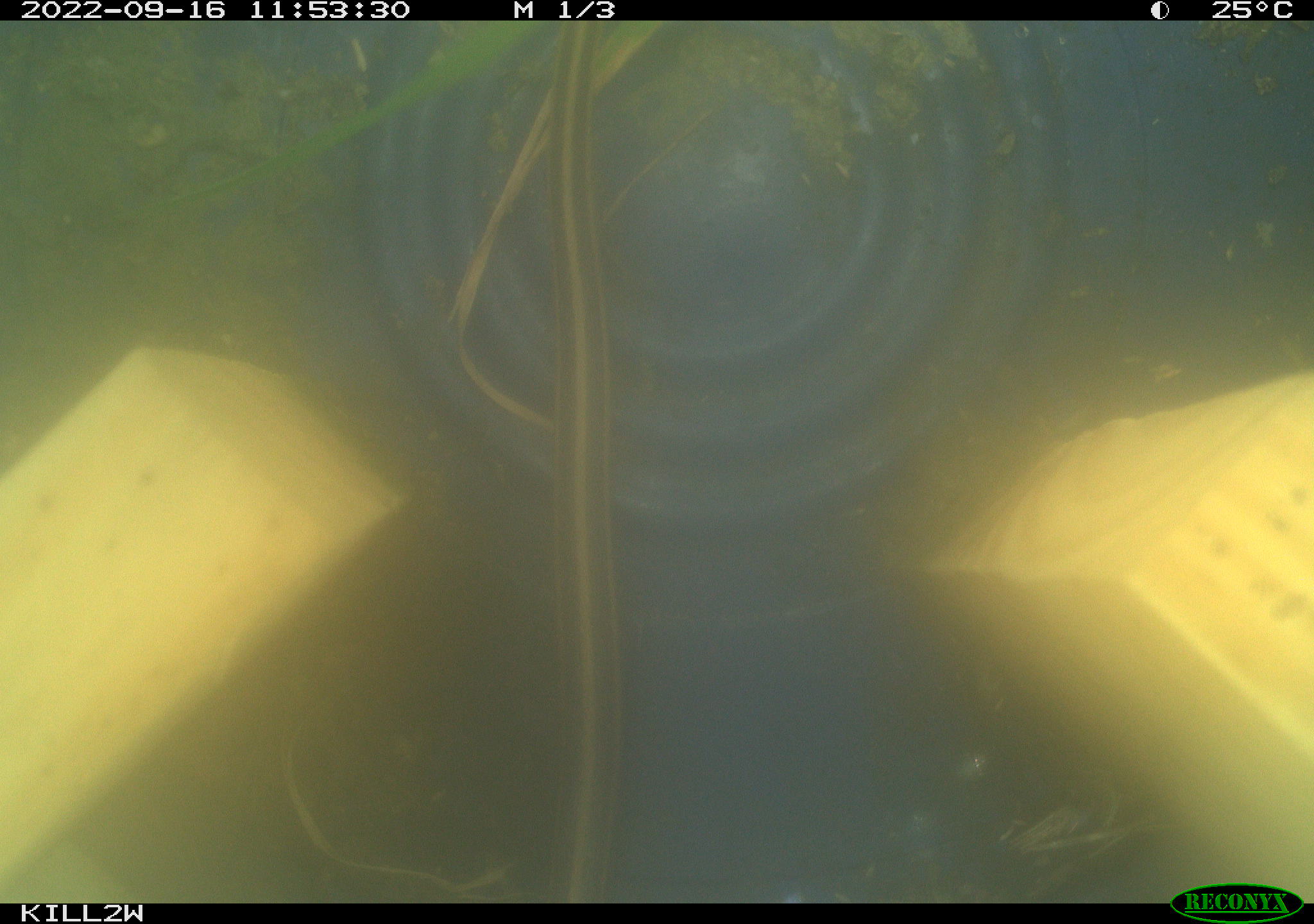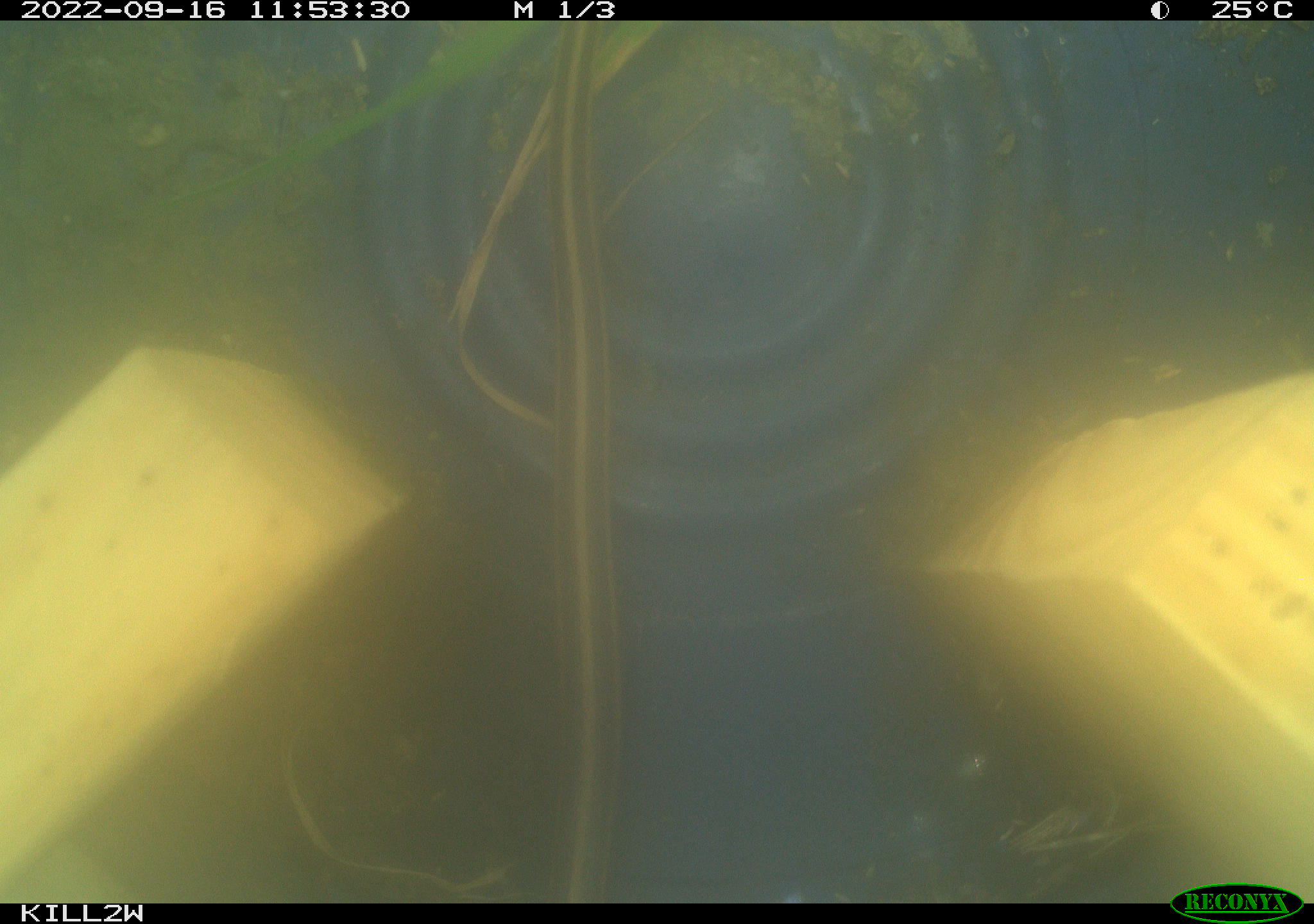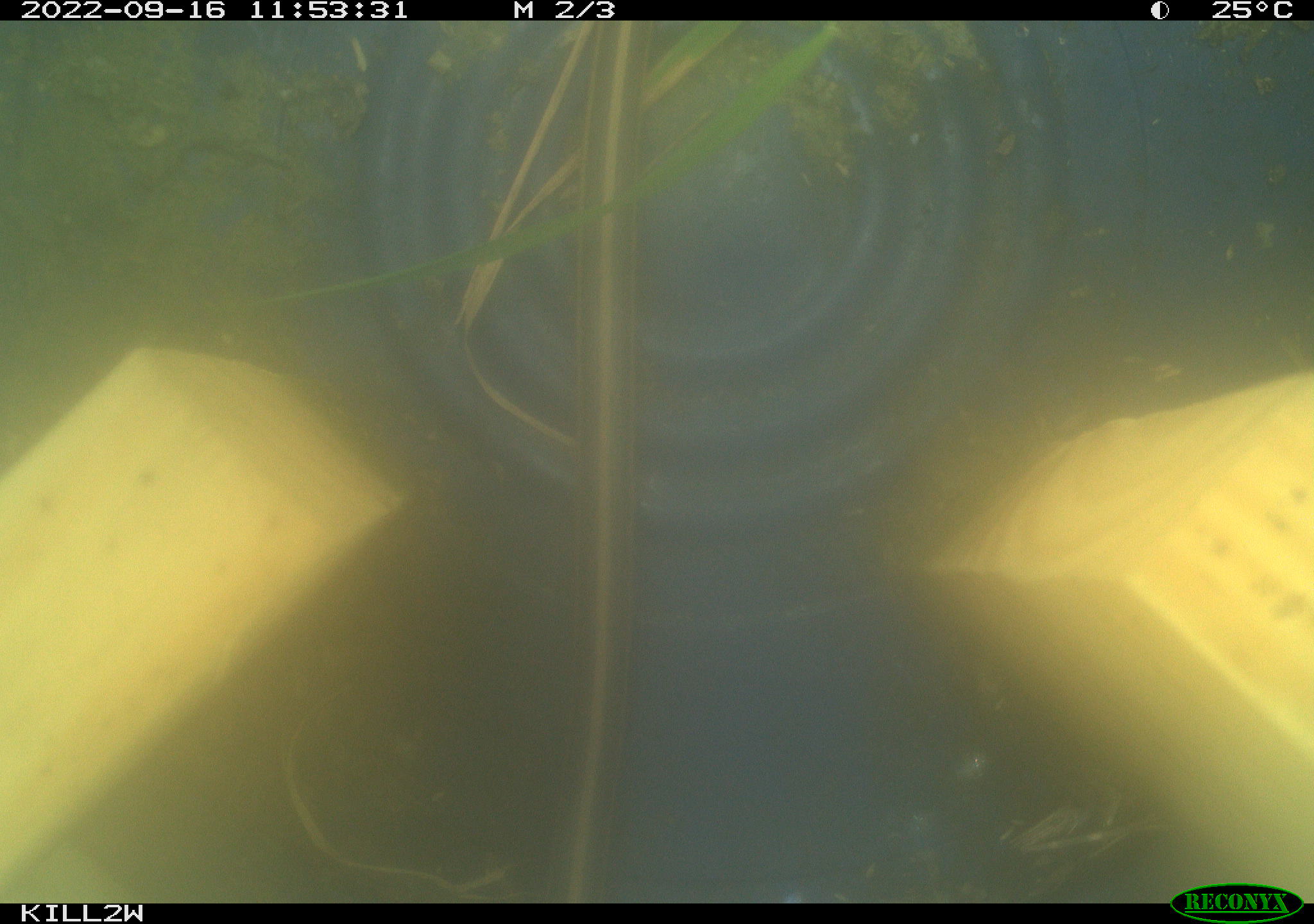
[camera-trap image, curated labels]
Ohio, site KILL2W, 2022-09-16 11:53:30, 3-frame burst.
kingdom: Animalia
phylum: Chordata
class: Reptilia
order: Squamata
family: Colubridae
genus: Thamnophis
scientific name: Thamnophis sirtalis sirtalis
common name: eastern gartersnake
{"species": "eastern gartersnake (Thamnophis sirtalis sirtalis)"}